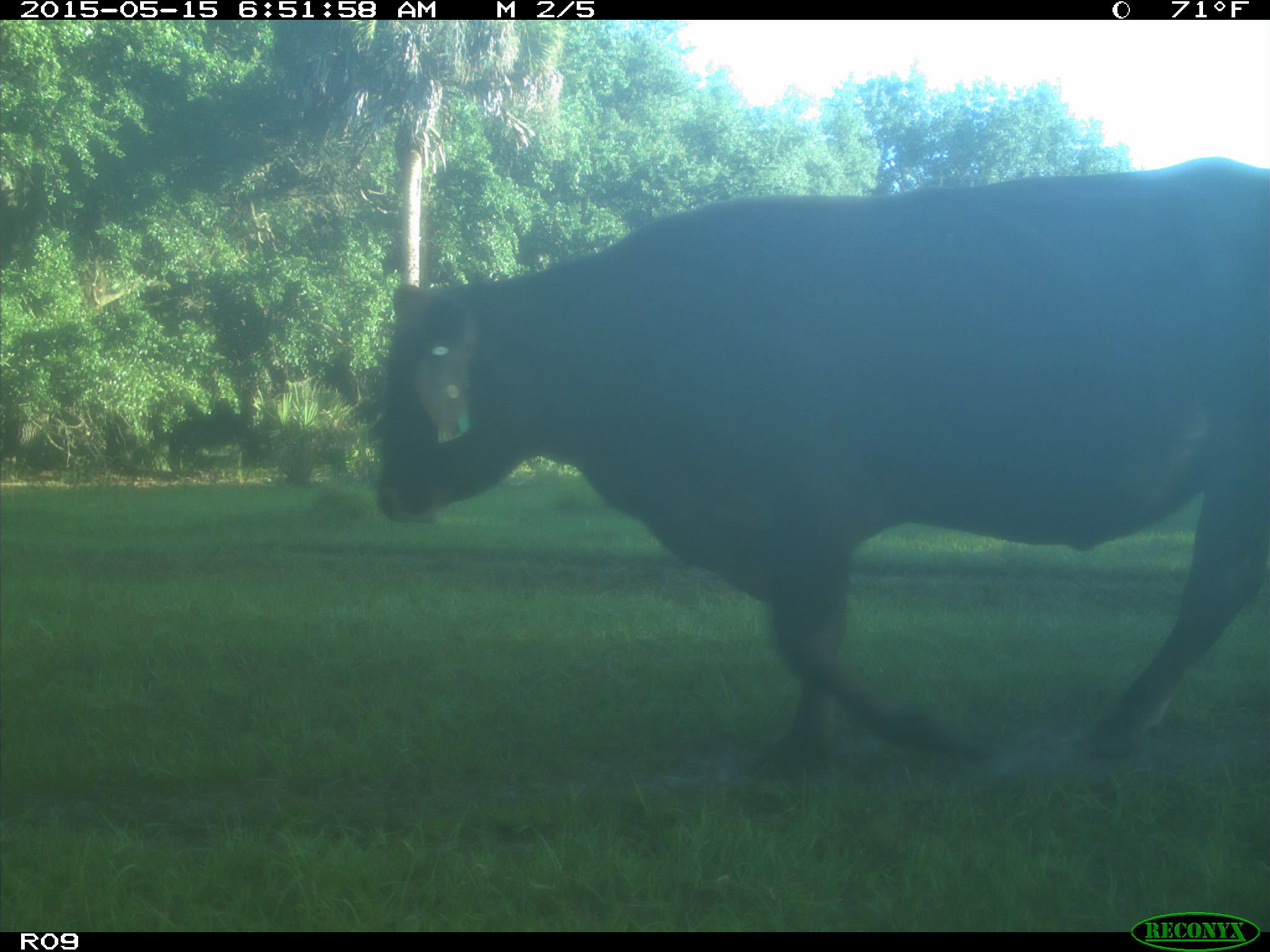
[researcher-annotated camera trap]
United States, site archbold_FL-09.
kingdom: Animalia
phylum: Chordata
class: Mammalia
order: Artiodactyla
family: Bovidae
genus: Bos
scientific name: Bos taurus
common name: domestic cow